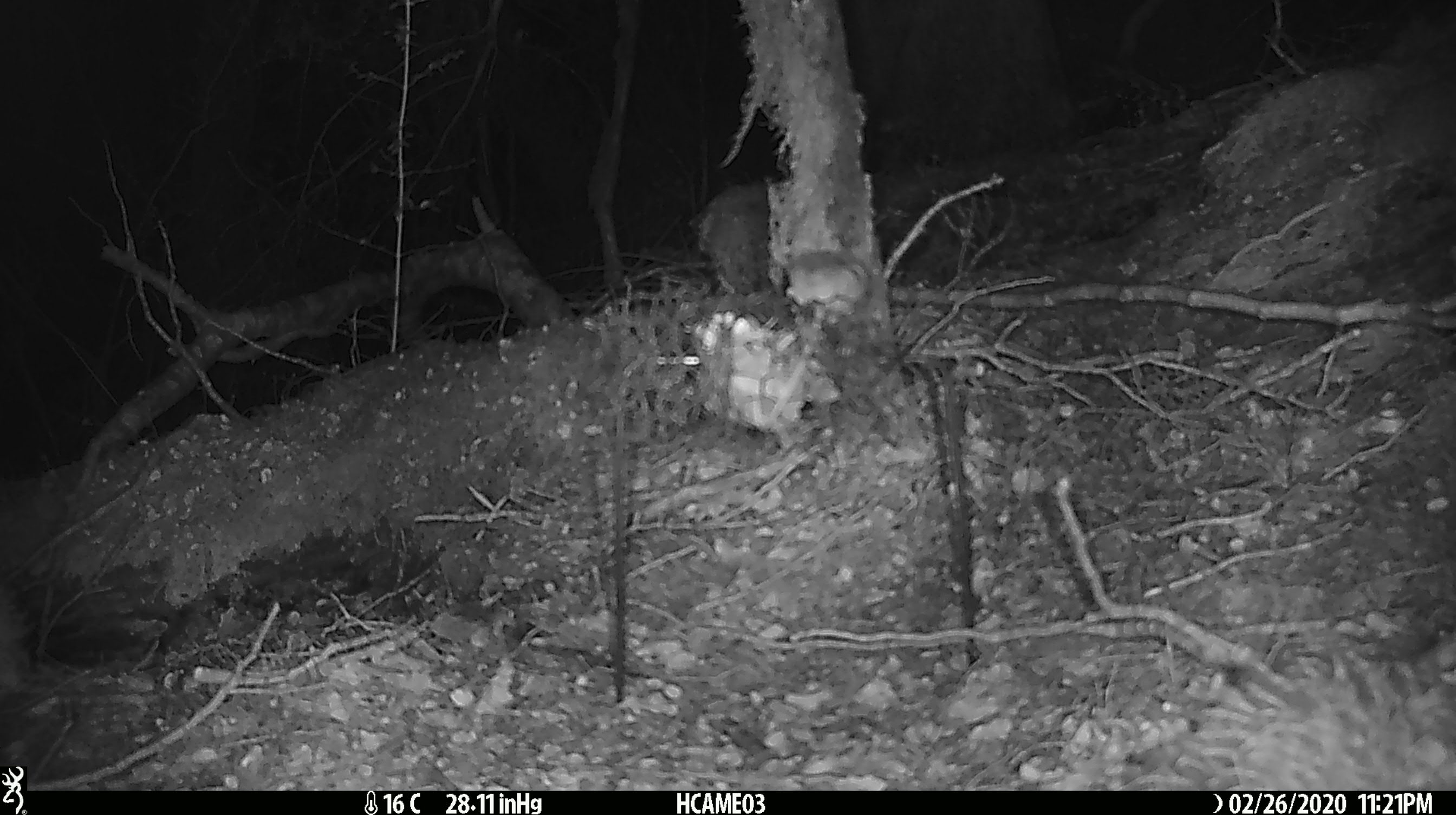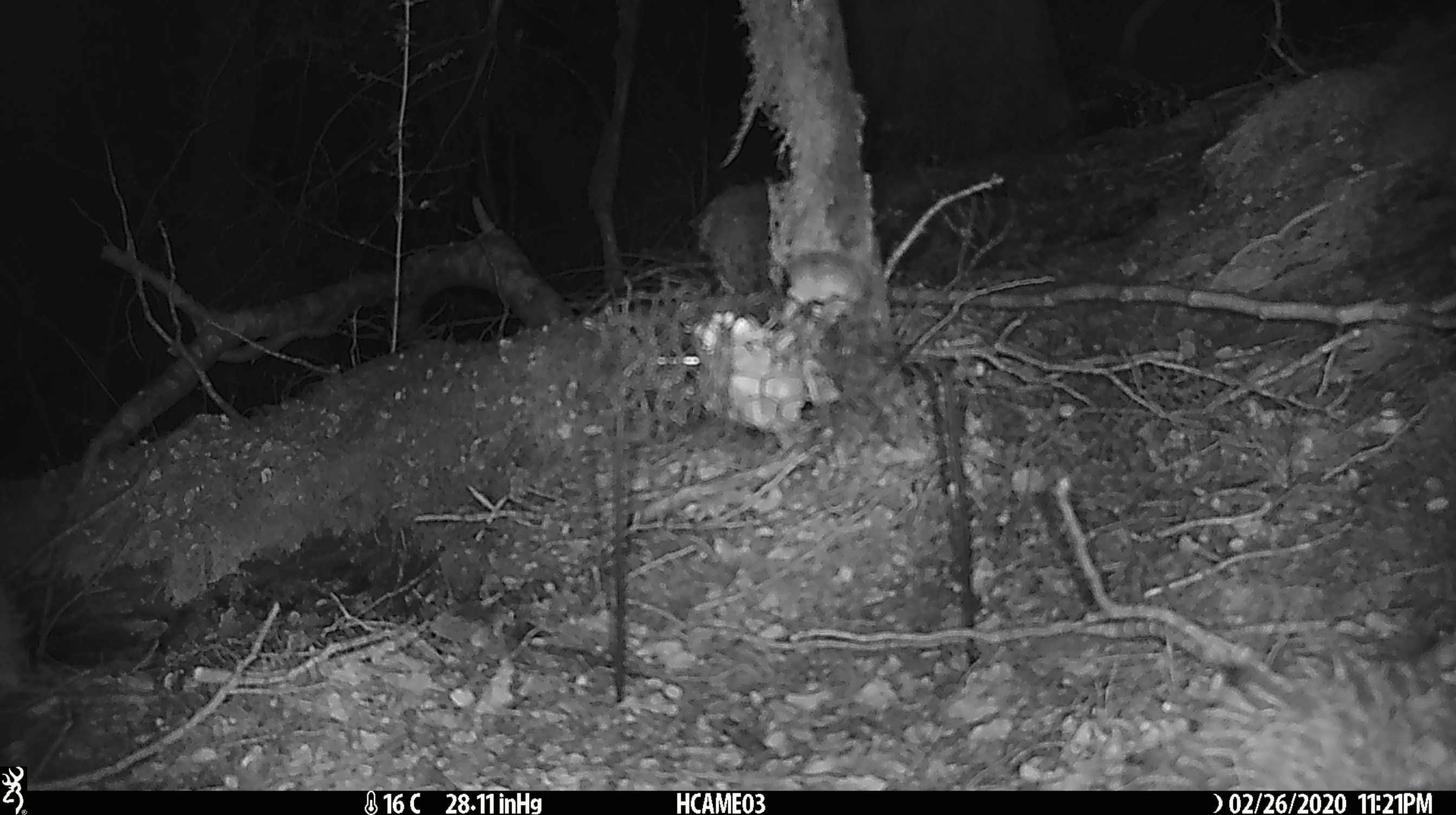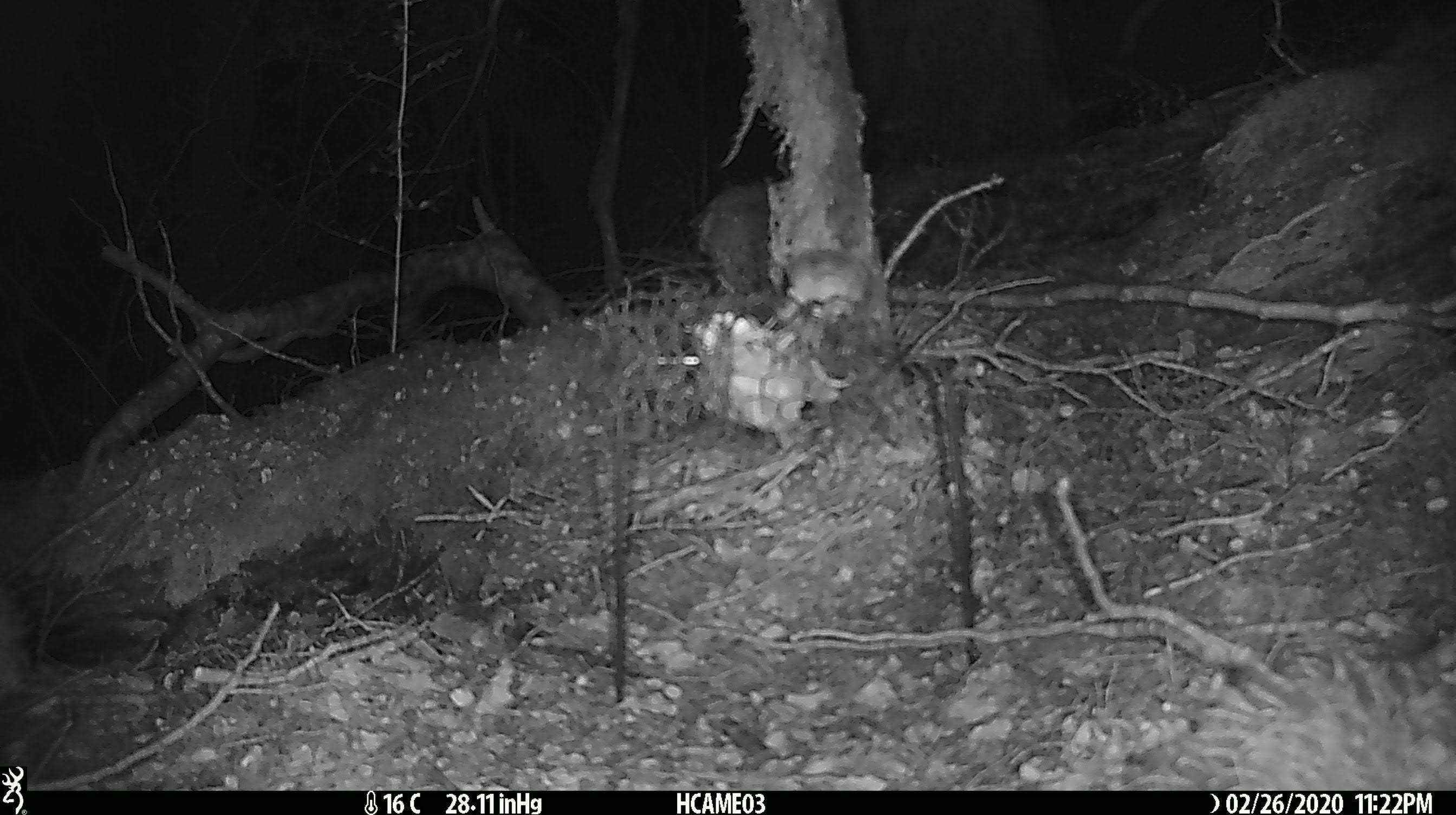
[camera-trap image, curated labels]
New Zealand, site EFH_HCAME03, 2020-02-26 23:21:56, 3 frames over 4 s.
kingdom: Animalia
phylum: Chordata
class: Mammalia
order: Rodentia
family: Muridae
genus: Mus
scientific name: Mus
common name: mouse